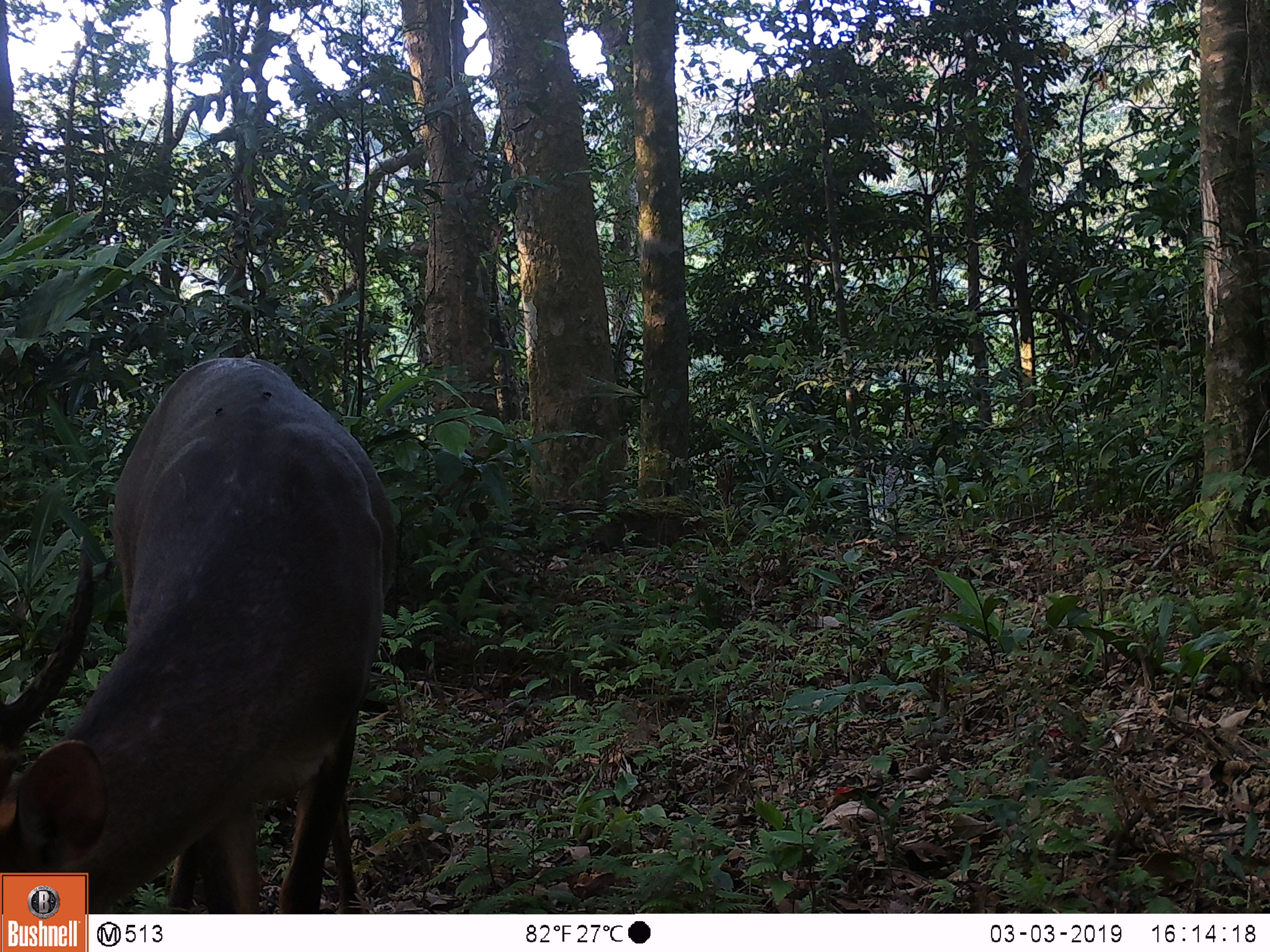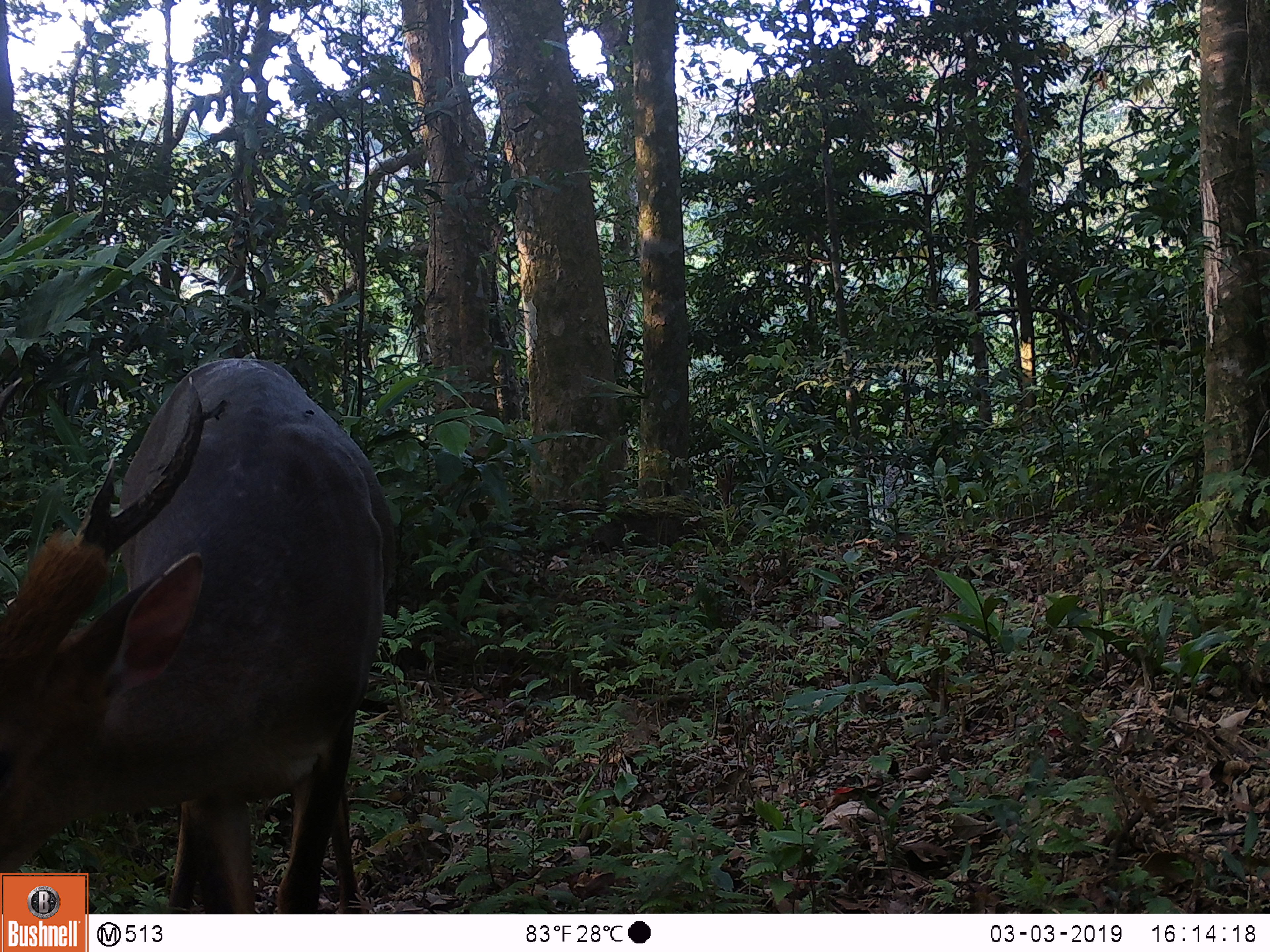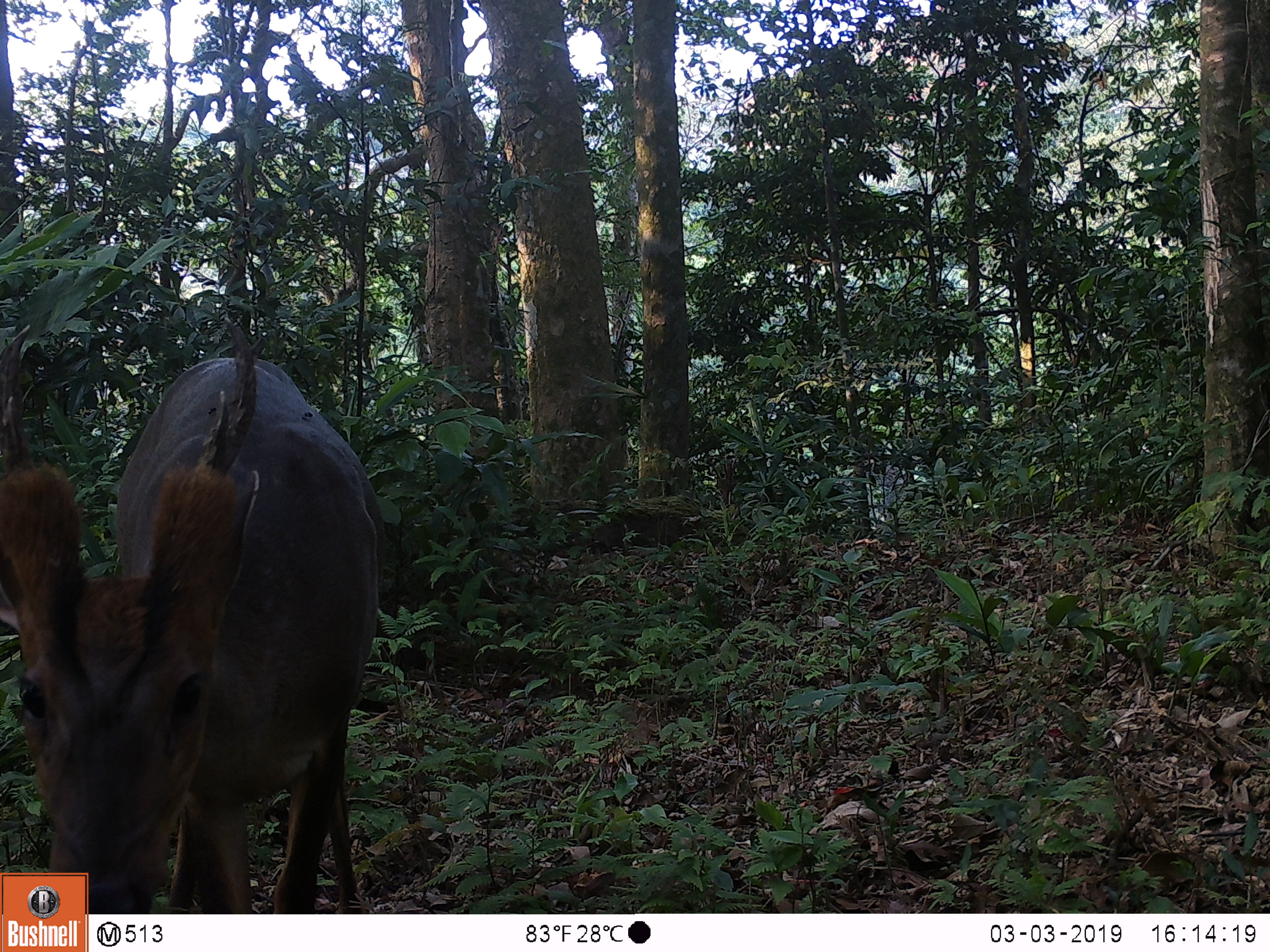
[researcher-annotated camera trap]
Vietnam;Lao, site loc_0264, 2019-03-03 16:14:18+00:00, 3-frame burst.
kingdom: Animalia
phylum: Chordata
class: Mammalia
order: Artiodactyla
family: Cervidae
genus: Muntiacus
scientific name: Muntiacus vuquangensis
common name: large-antlered muntjac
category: large antlered muntjac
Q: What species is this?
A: Large antlered muntjac (large-antlered muntjac) (Muntiacus vuquangensis).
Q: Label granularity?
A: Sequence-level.